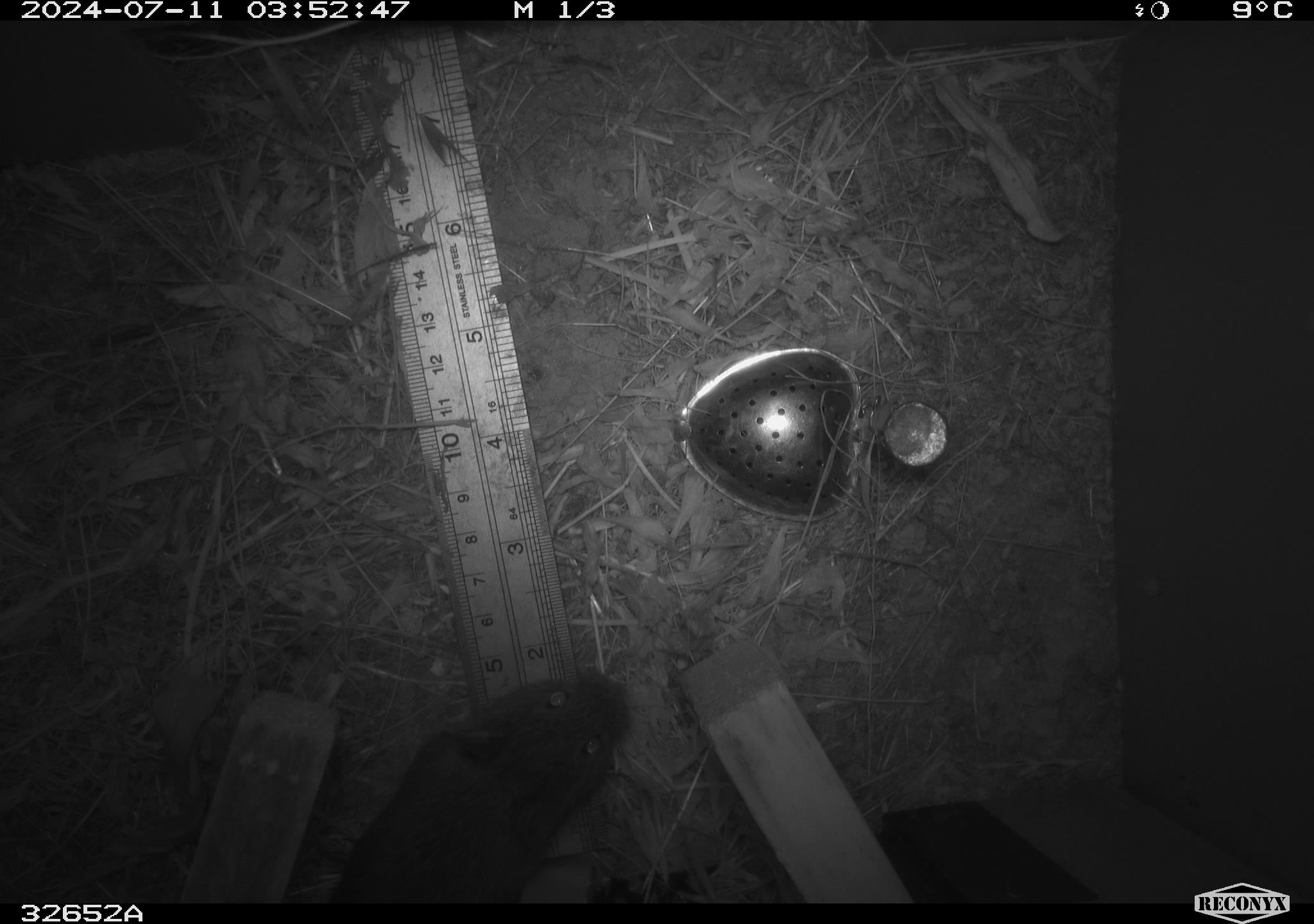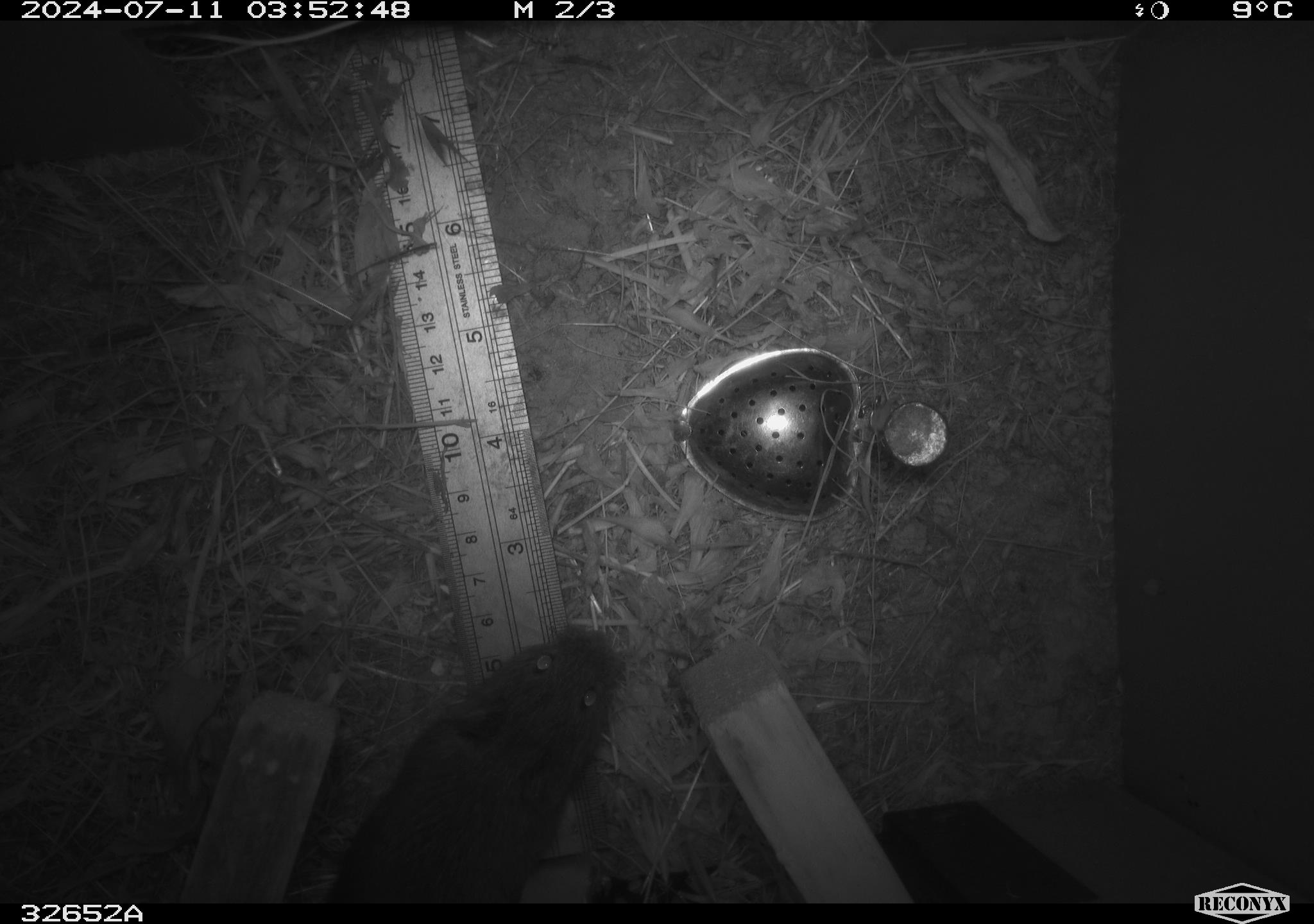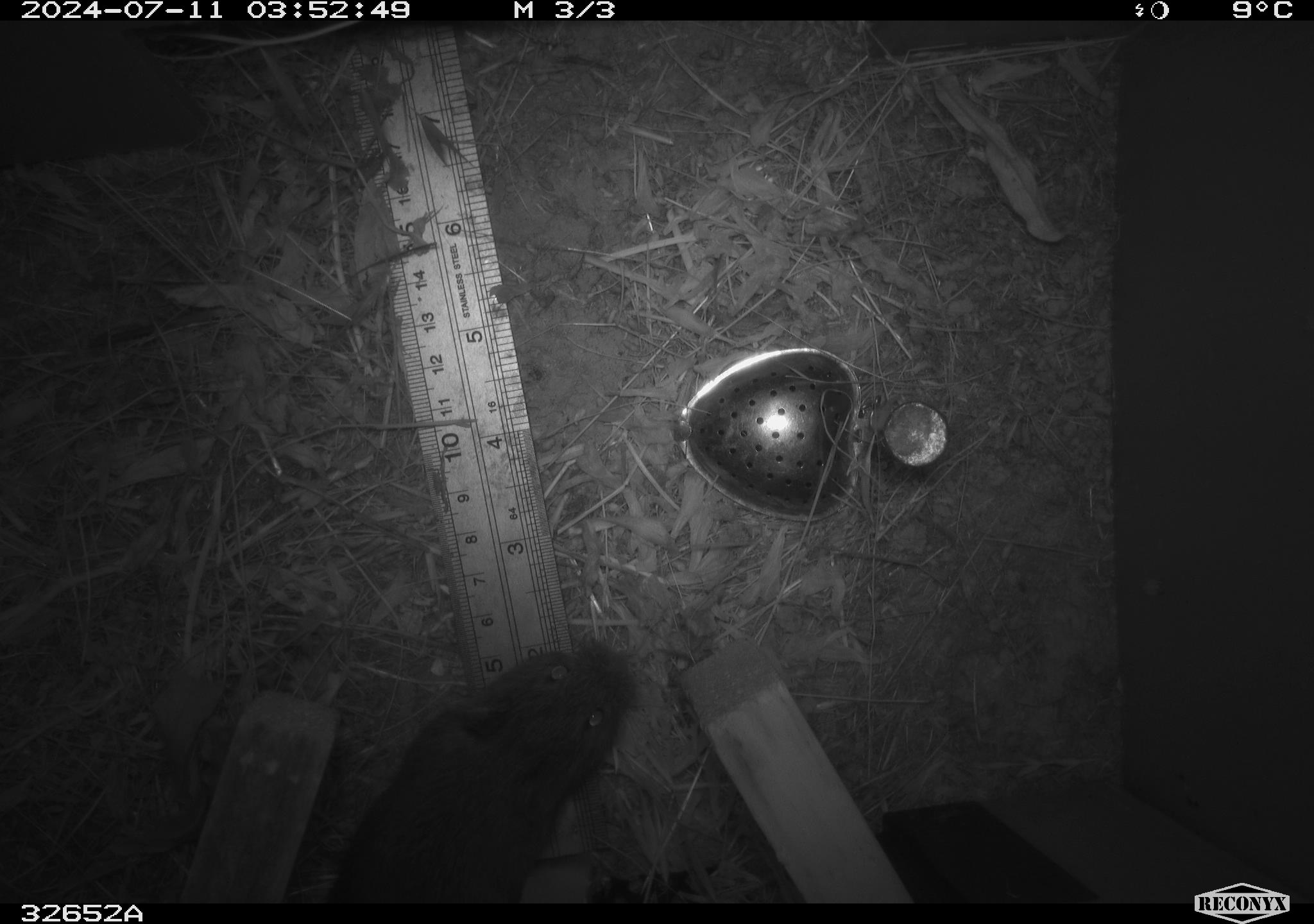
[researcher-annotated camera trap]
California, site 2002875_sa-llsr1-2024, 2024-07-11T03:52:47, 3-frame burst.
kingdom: Animalia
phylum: Chordata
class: Mammalia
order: Rodentia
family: Cricetidae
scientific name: Arvicolinae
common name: voles, lemmings, and muskrats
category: arvicolinae subfamily